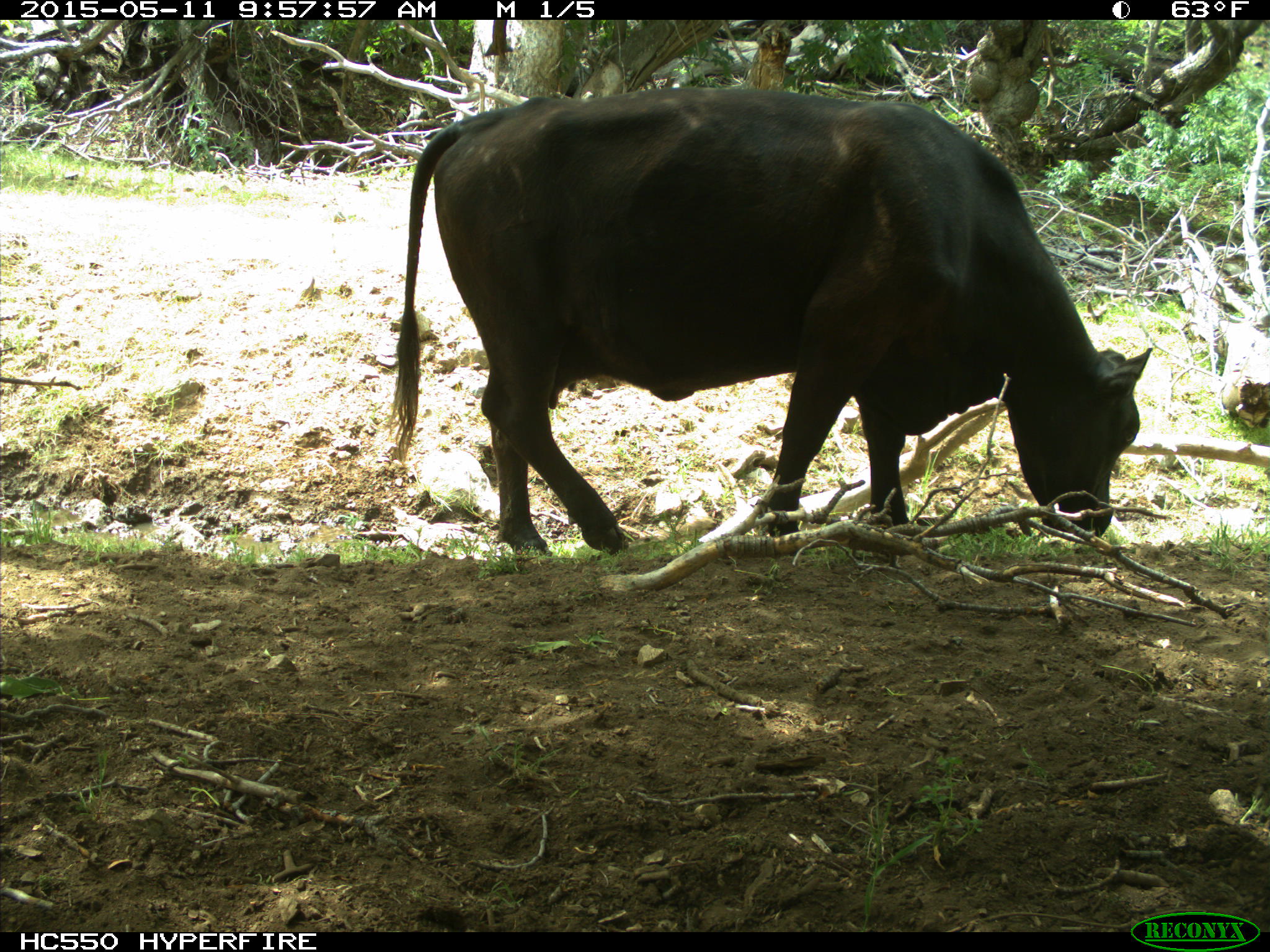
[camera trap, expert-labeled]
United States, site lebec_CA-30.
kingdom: Animalia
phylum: Chordata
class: Mammalia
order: Artiodactyla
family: Bovidae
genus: Bos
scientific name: Bos taurus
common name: domestic cow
Bos taurus (domestic cow).